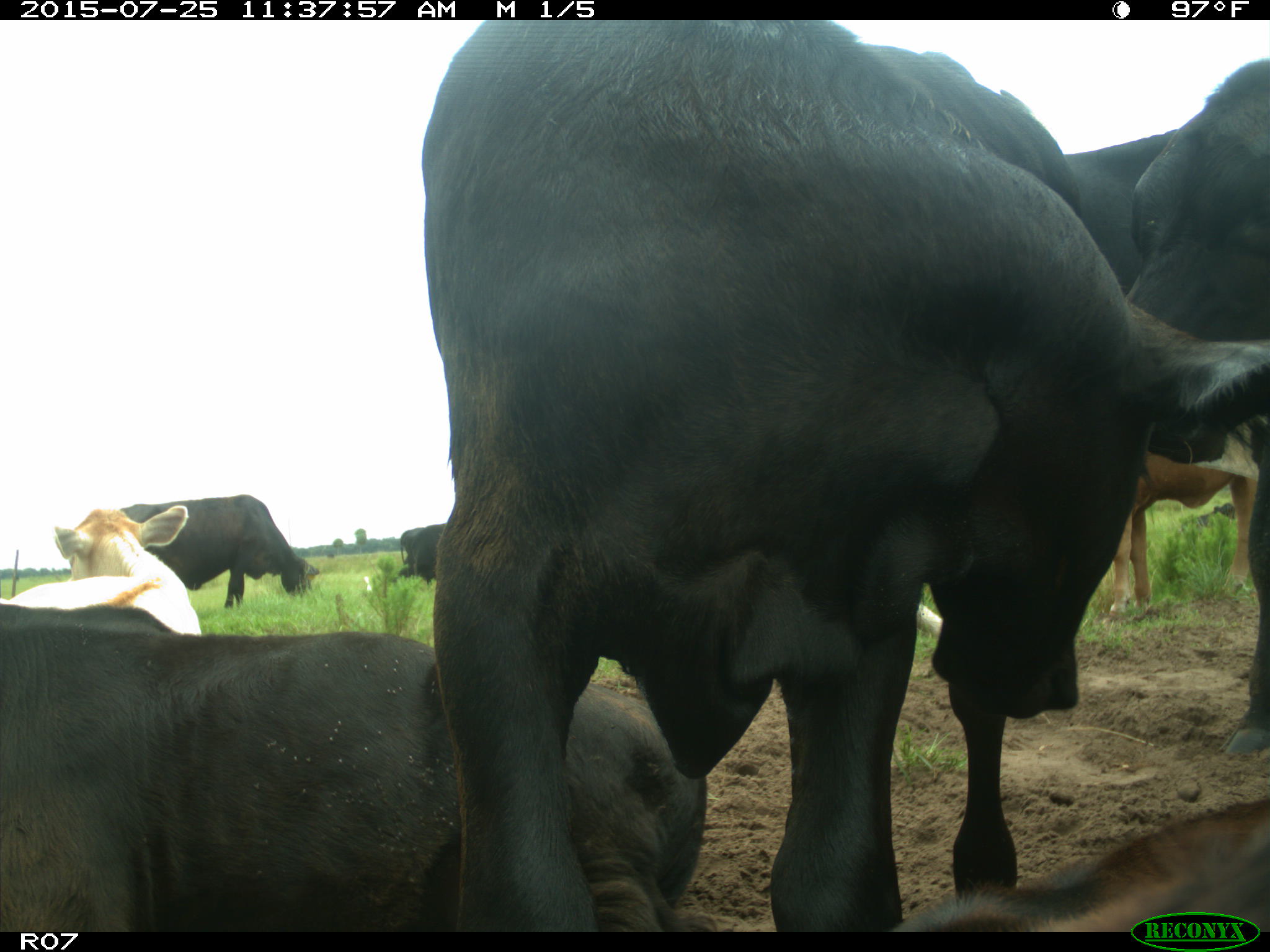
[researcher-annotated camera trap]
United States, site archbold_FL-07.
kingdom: Animalia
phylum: Chordata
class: Mammalia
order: Artiodactyla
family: Bovidae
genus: Bos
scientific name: Bos taurus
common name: domestic cow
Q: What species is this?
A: Bos taurus (domestic cow).